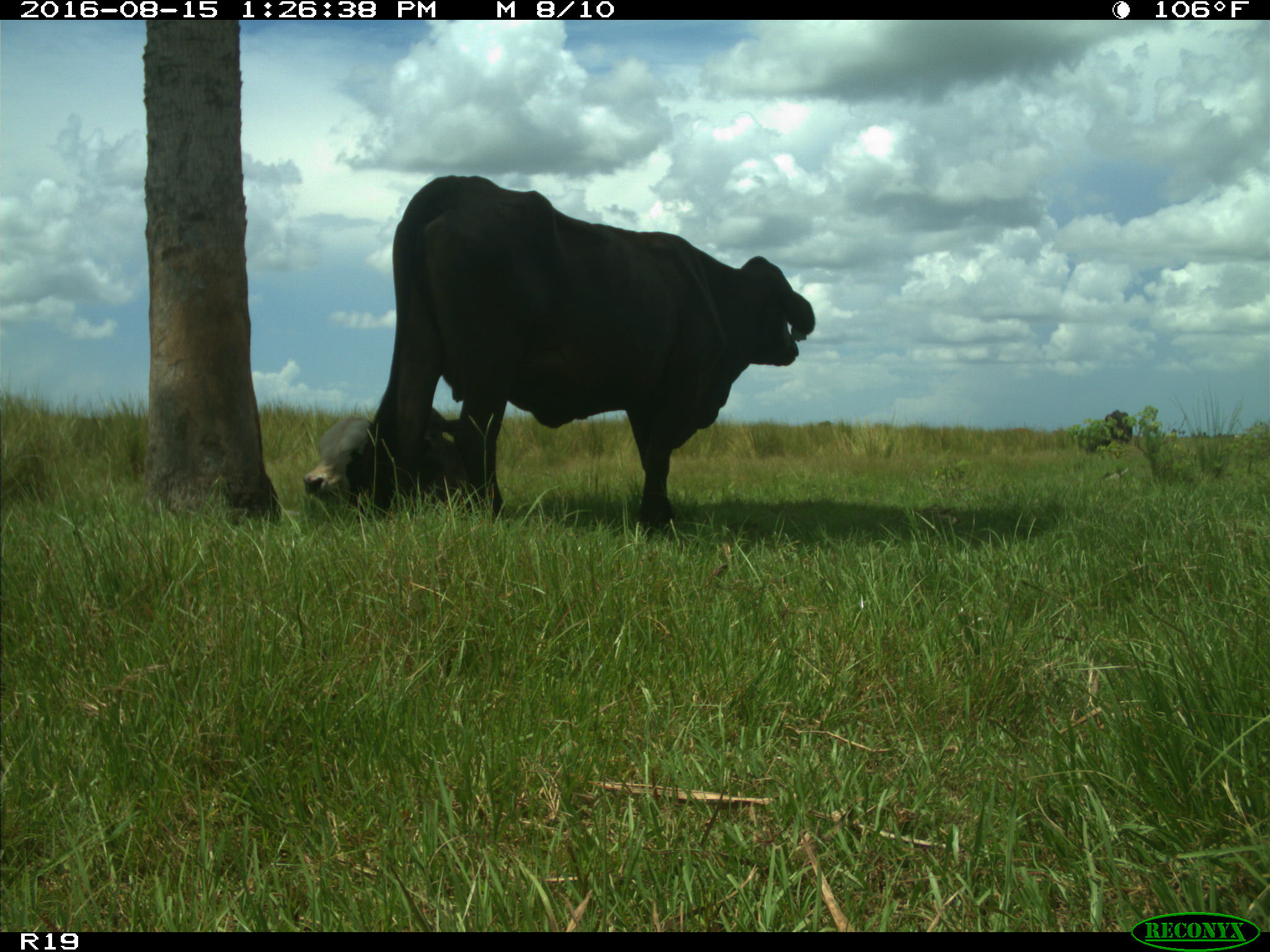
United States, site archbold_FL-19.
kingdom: Animalia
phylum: Chordata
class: Mammalia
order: Artiodactyla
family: Bovidae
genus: Bos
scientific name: Bos taurus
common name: domestic cow